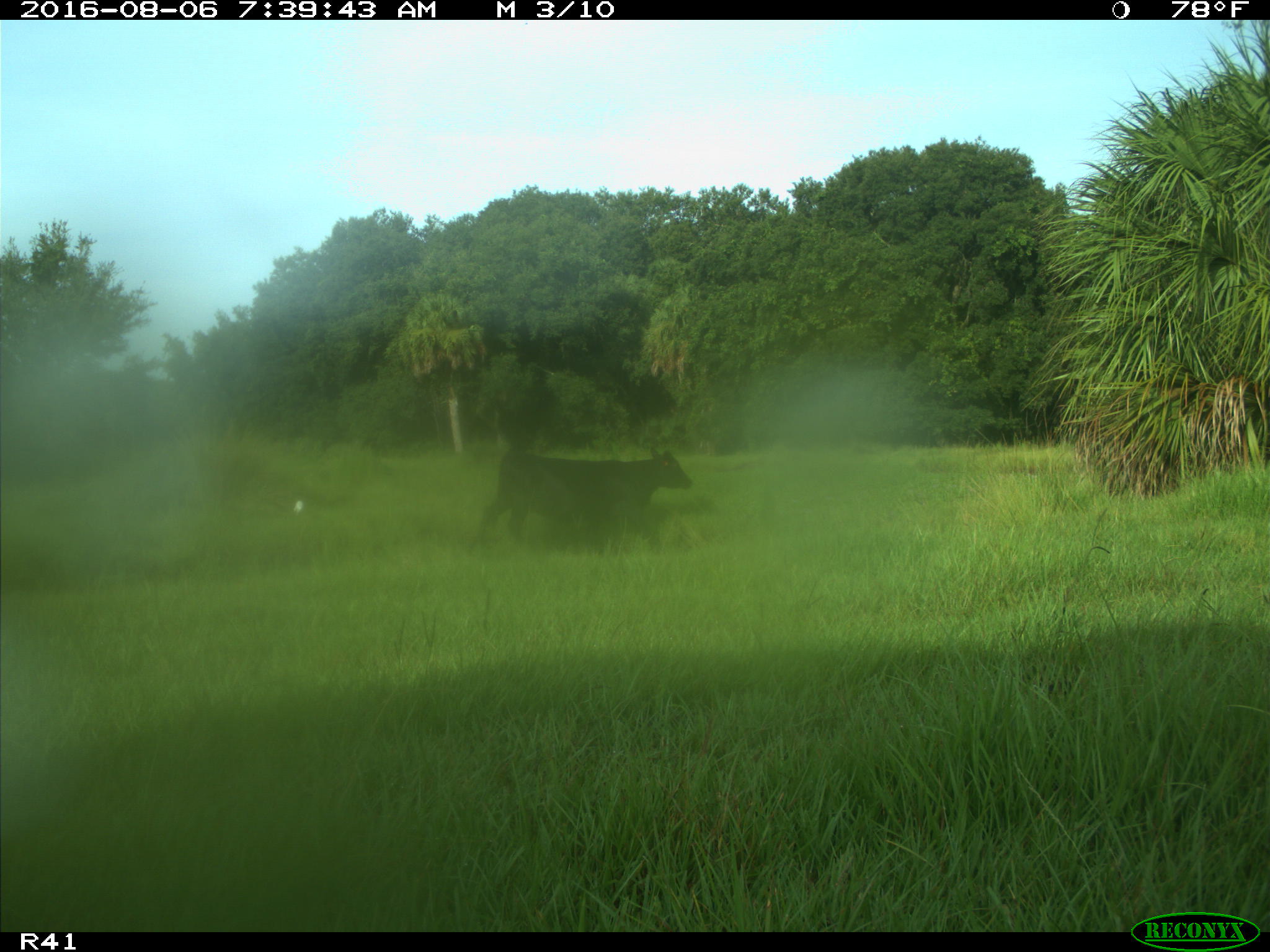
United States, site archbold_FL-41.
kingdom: Animalia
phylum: Chordata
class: Mammalia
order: Artiodactyla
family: Bovidae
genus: Bos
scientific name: Bos taurus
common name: domestic cow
Bos taurus (domestic cow).